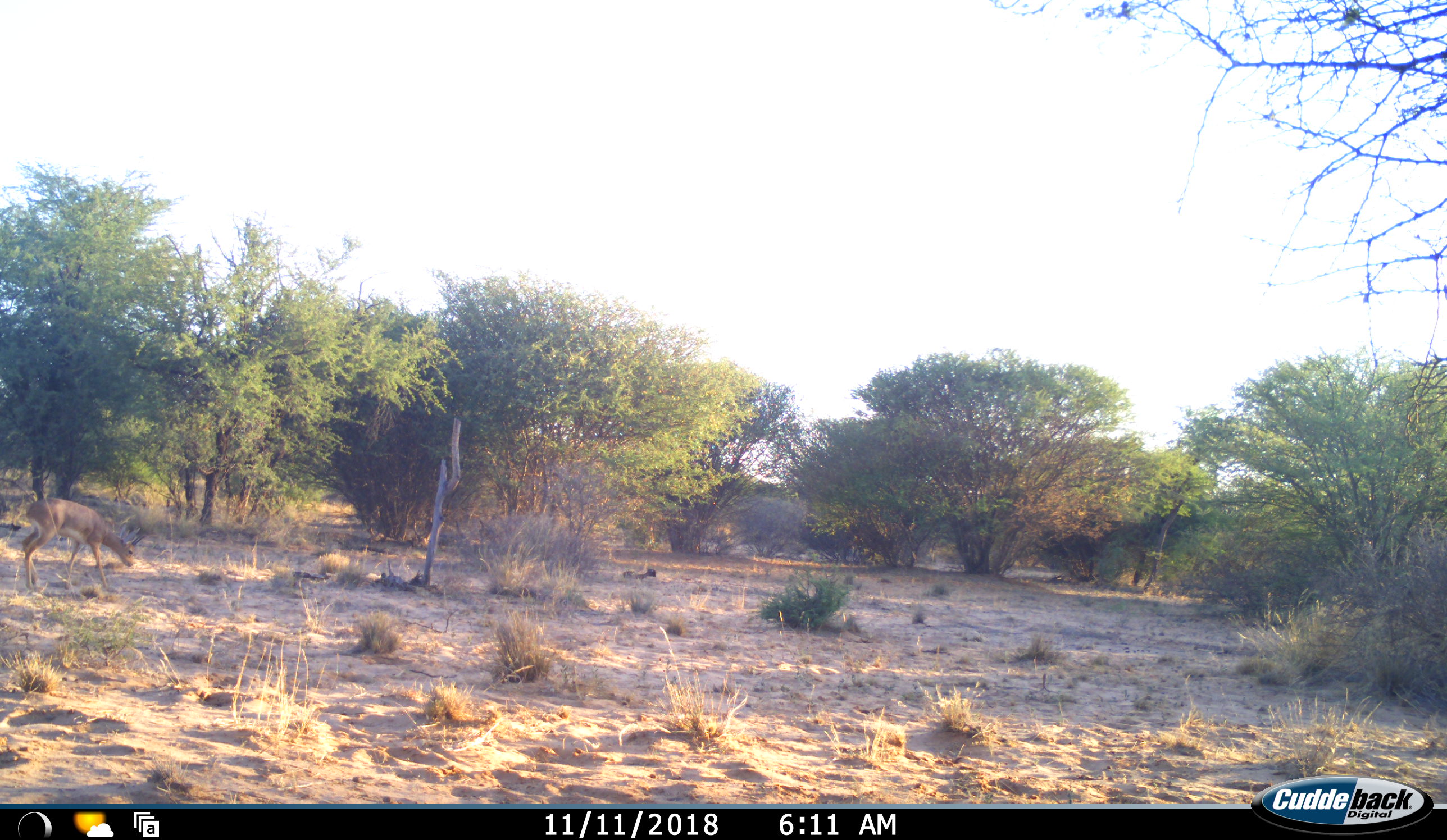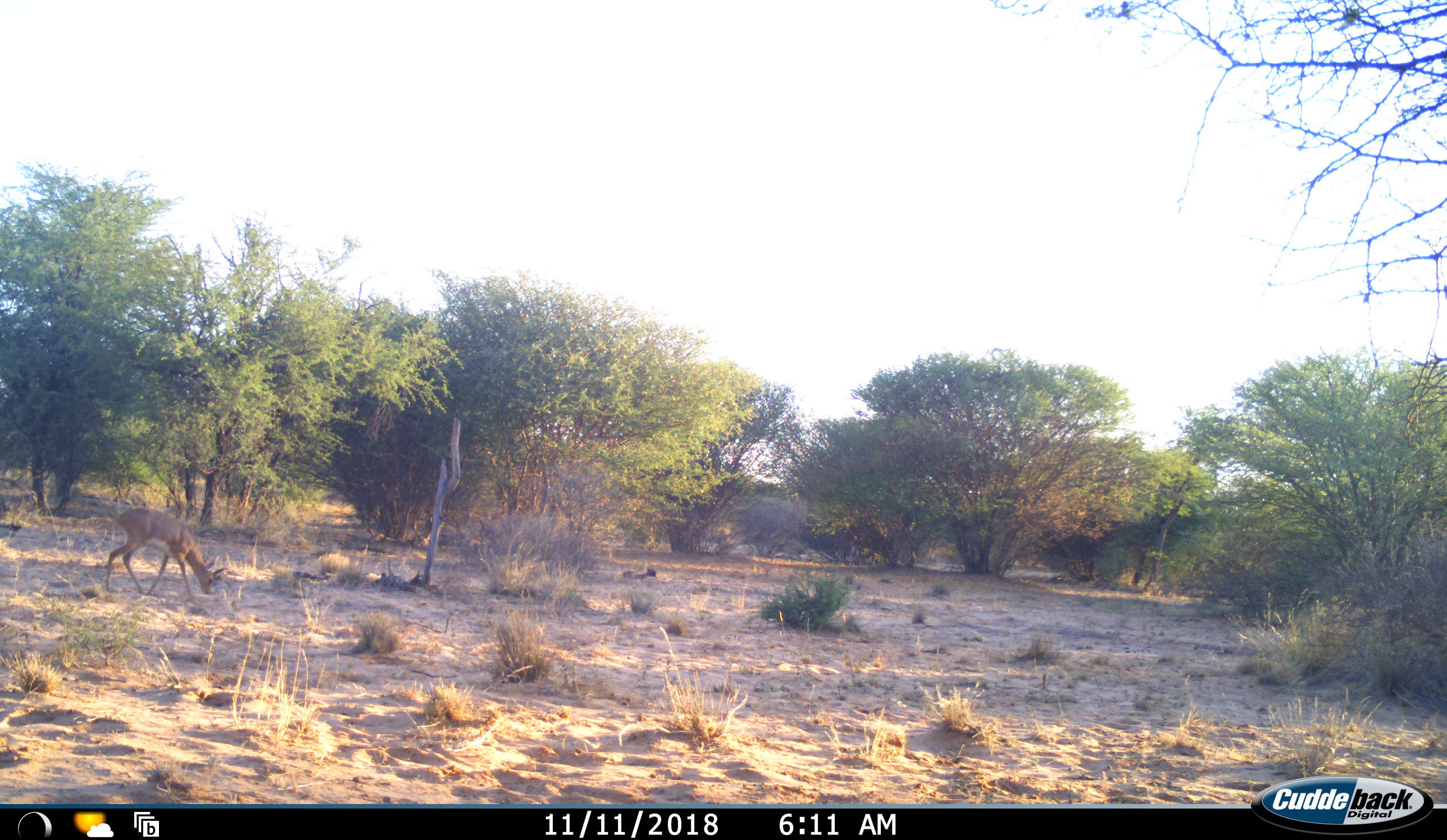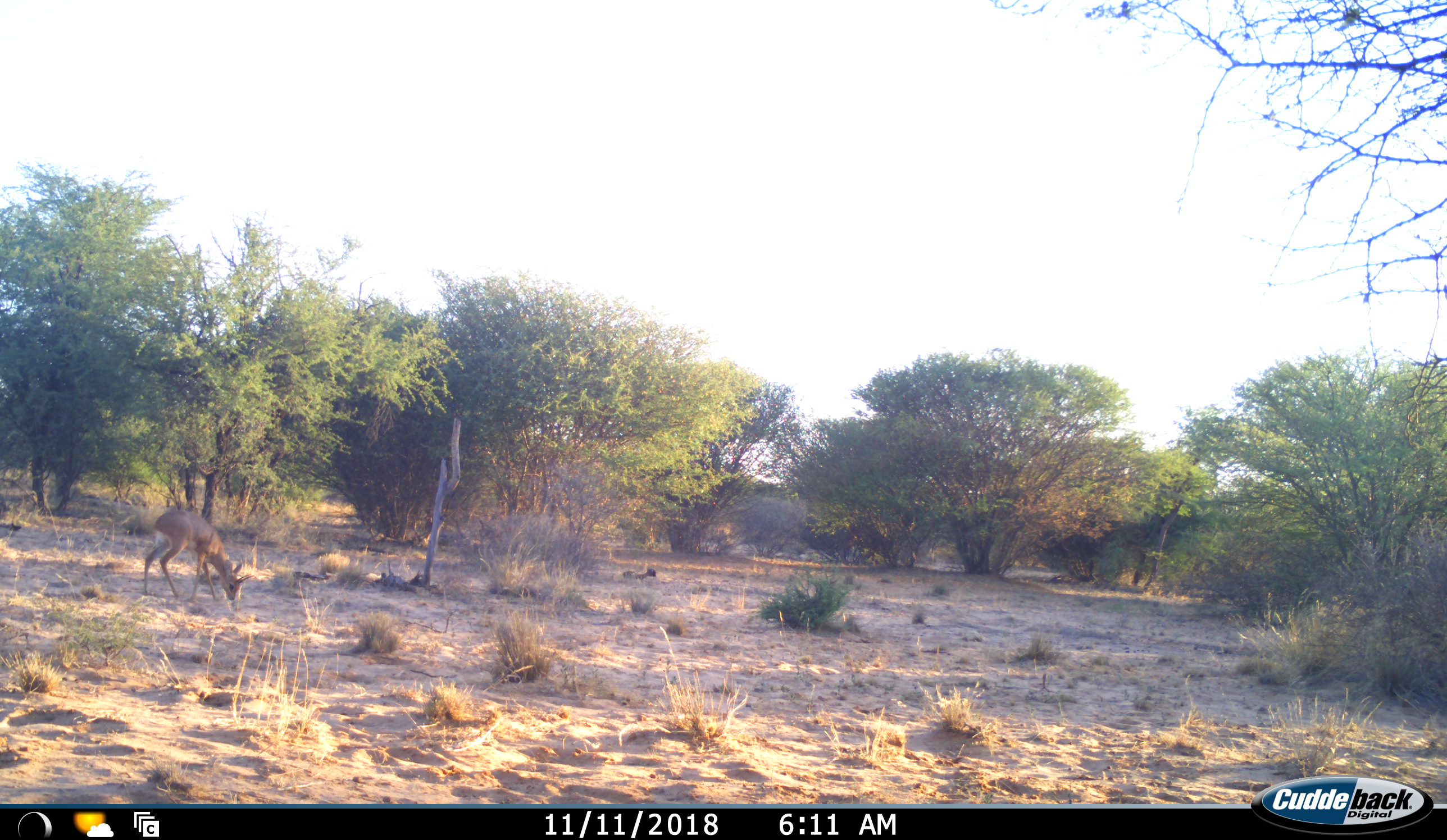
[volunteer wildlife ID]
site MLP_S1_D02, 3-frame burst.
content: unidentified animal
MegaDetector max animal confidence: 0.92